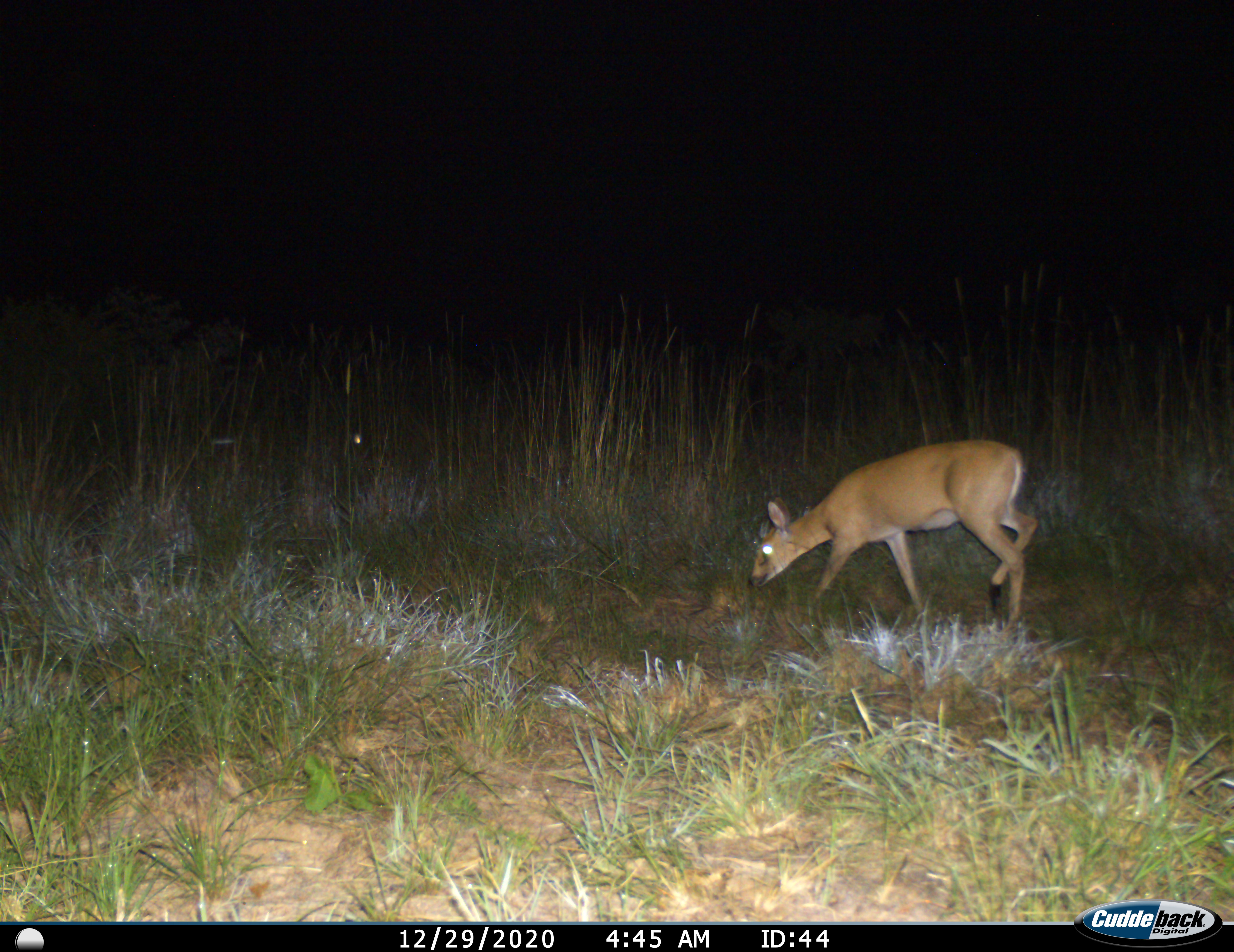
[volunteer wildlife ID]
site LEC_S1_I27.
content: unidentified animal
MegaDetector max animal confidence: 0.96